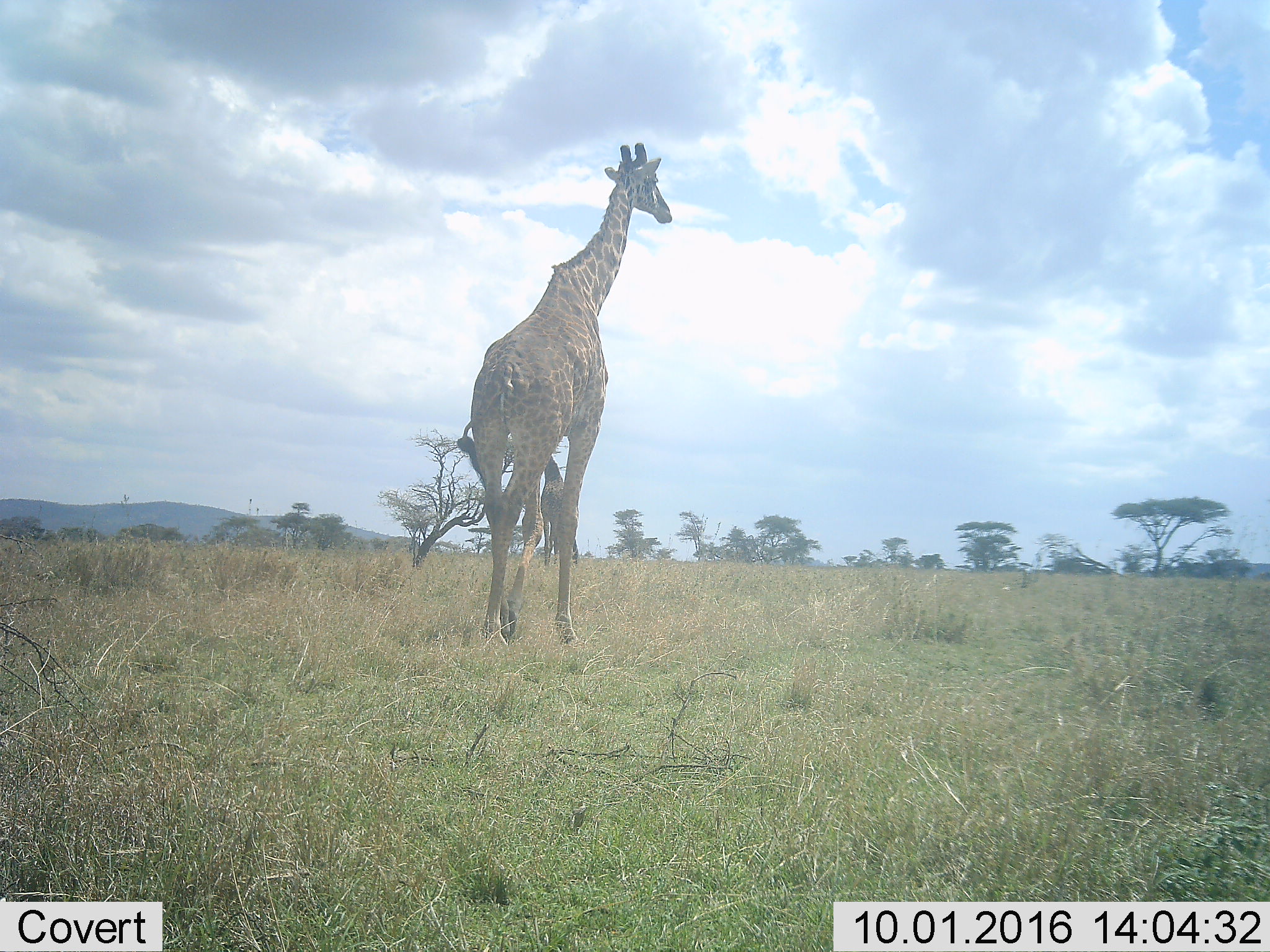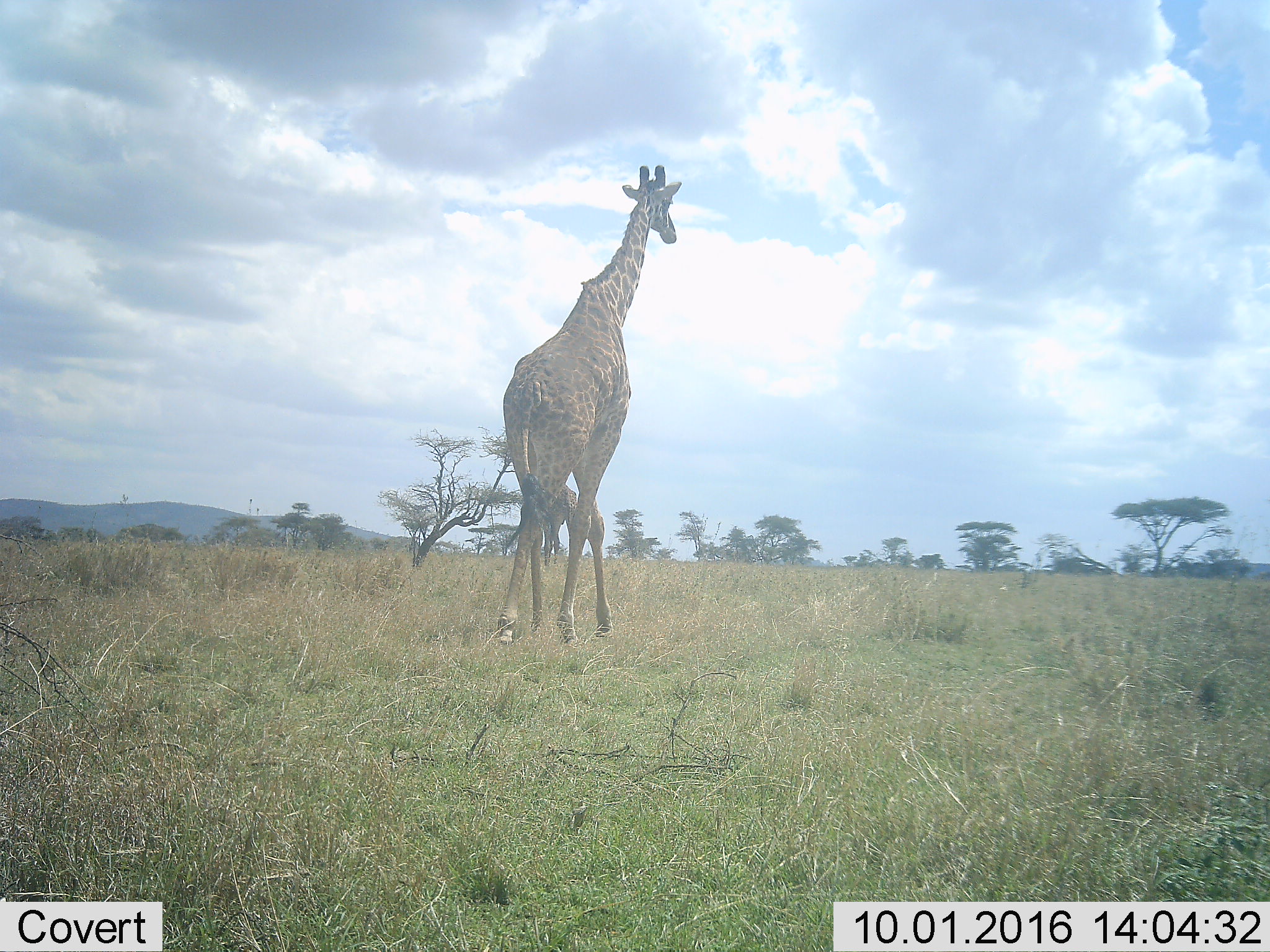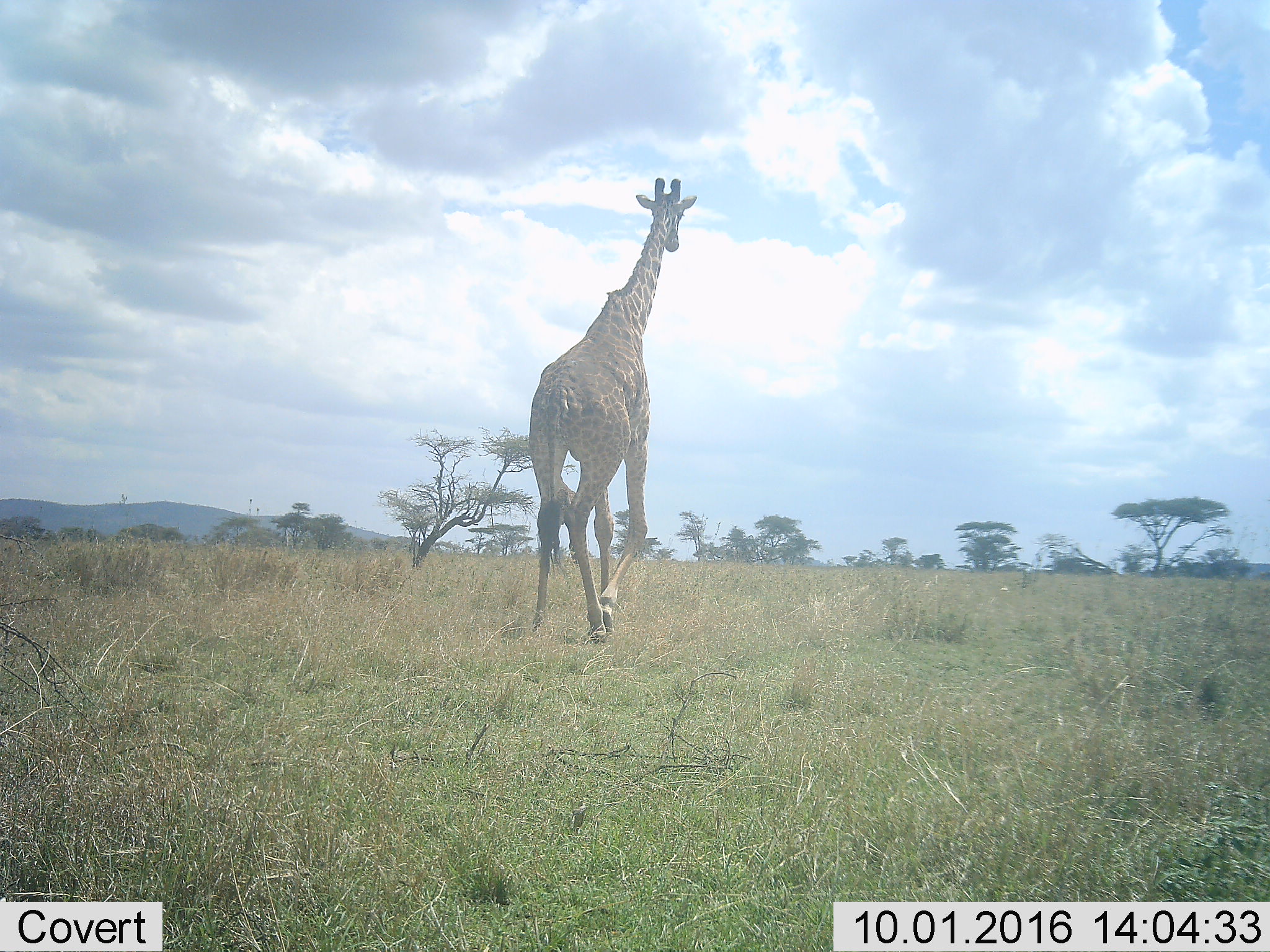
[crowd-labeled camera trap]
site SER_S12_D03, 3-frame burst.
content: unidentified animal